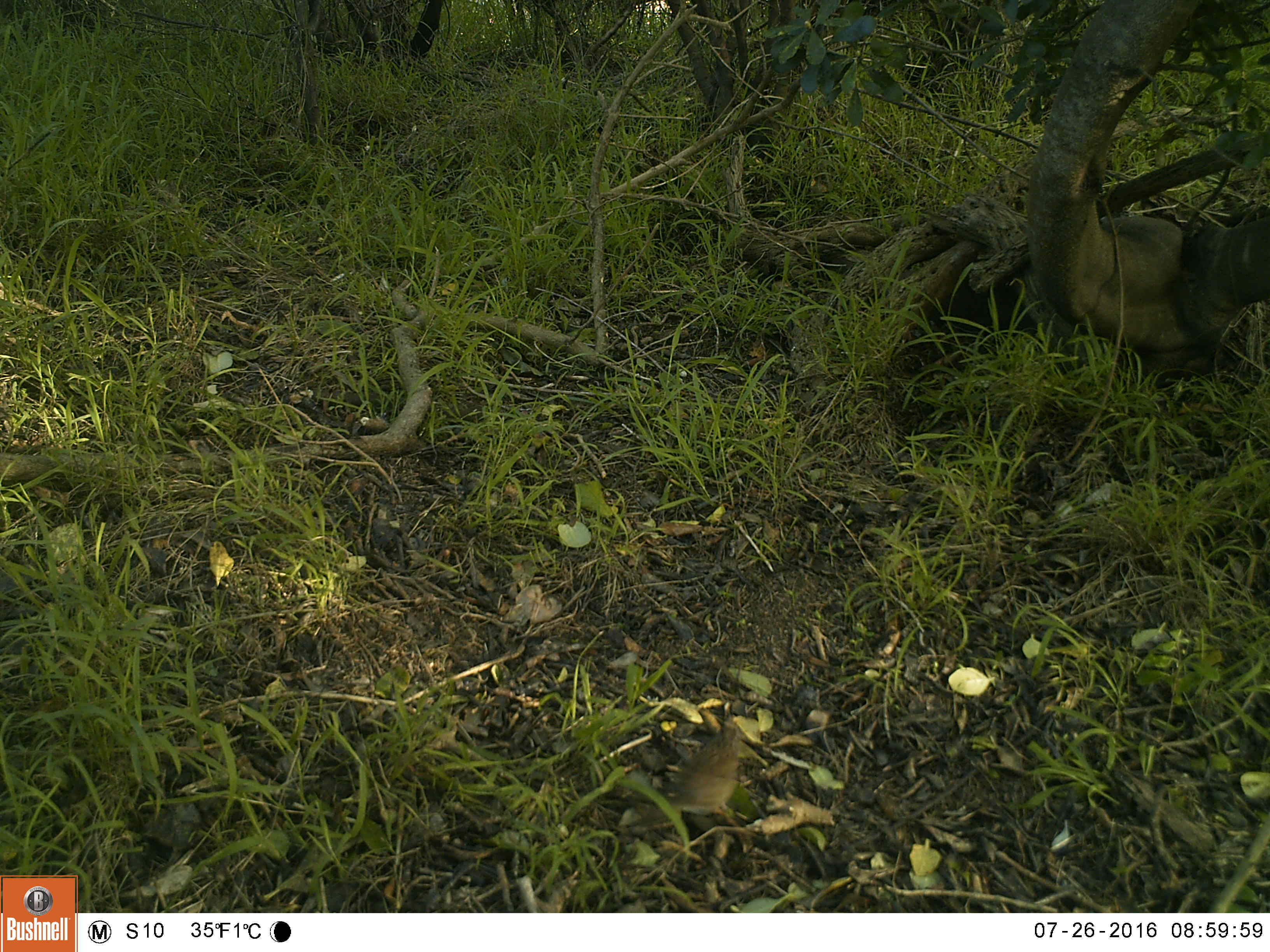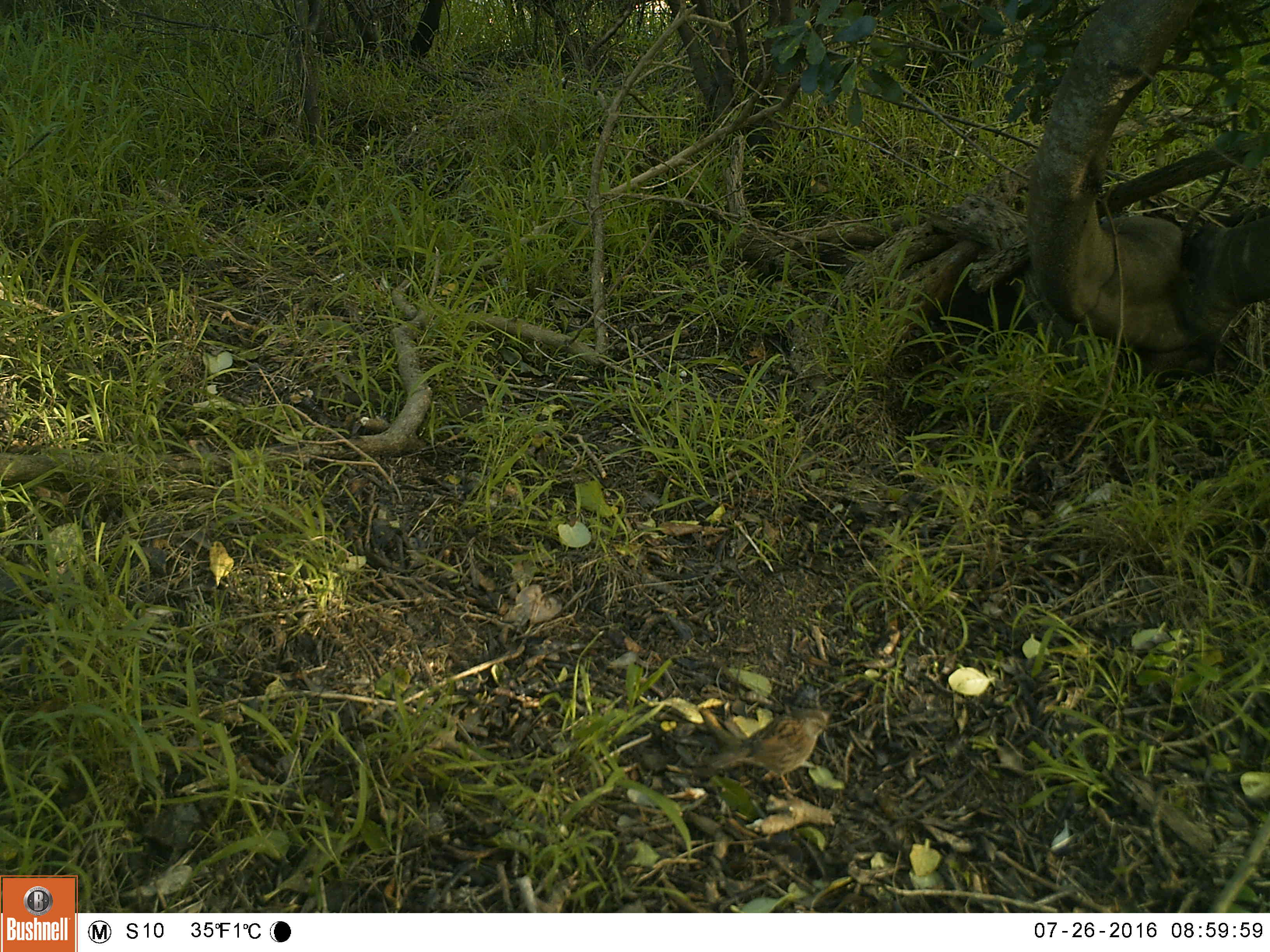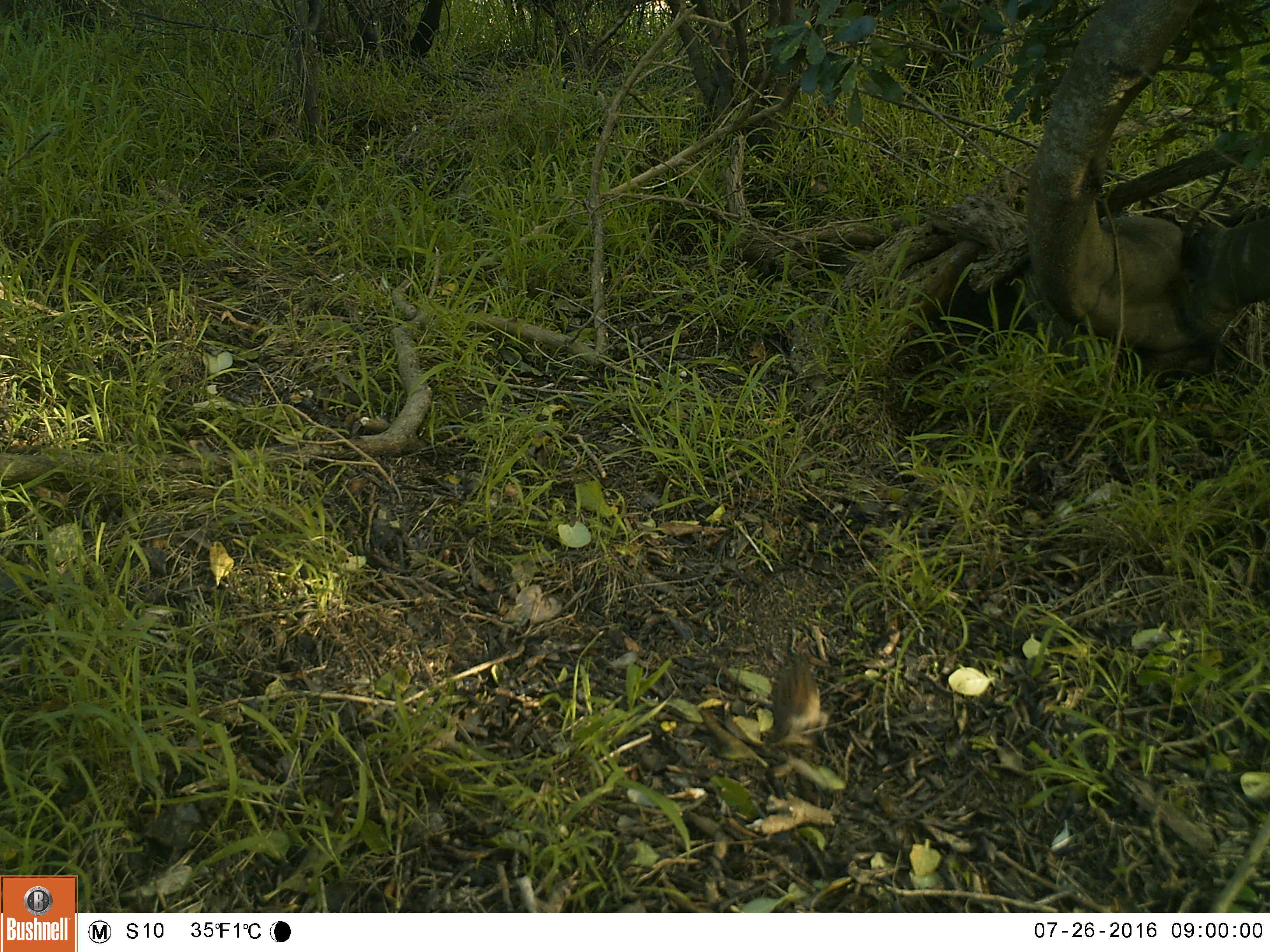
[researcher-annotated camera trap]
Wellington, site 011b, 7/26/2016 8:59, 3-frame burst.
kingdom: Animalia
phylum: Chordata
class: Aves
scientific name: Aves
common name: bird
Bird (Aves).